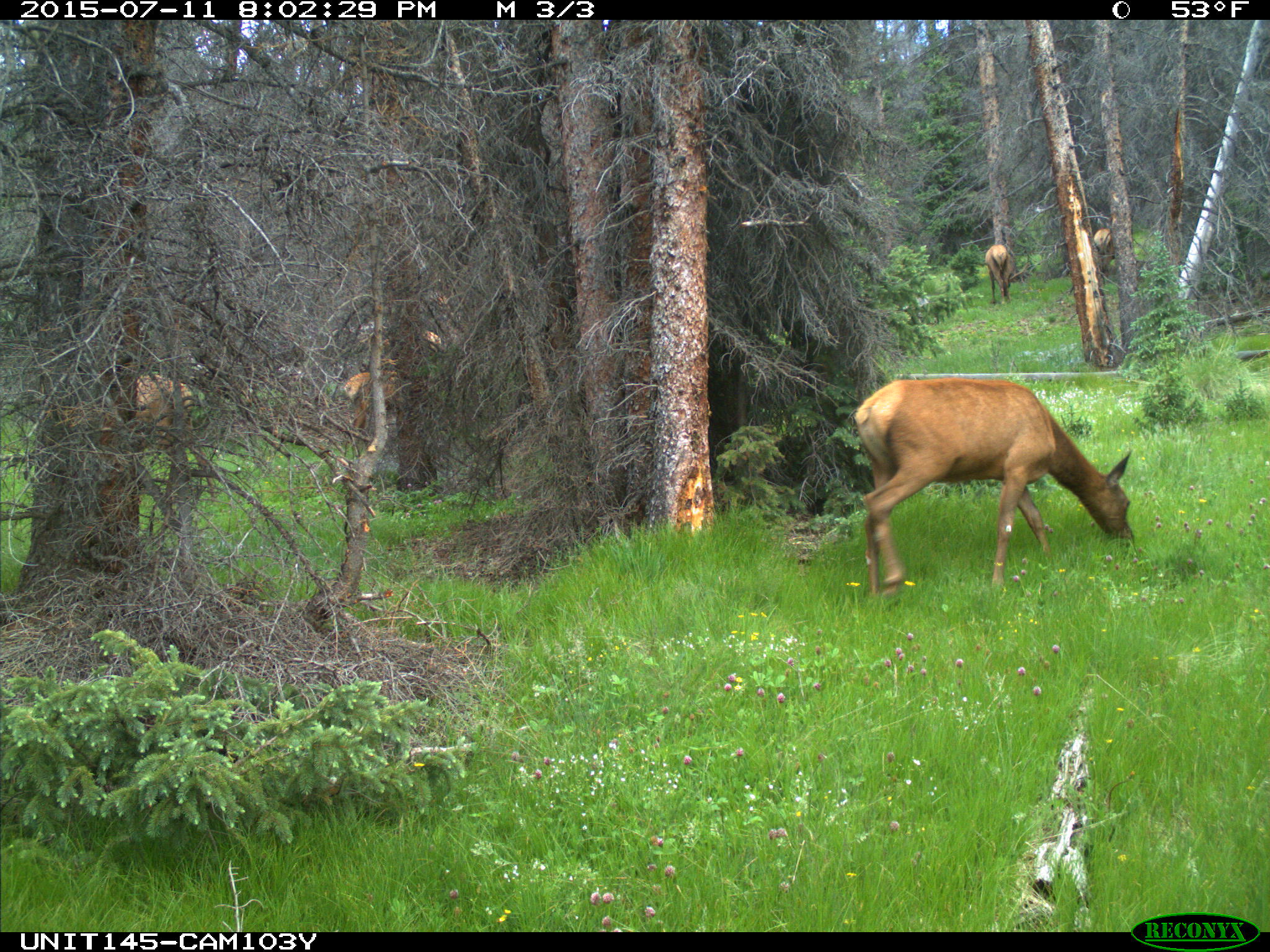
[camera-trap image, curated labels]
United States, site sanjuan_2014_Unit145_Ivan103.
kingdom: Animalia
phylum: Chordata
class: Mammalia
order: Artiodactyla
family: Cervidae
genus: Cervus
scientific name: Cervus elaphus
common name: red deer